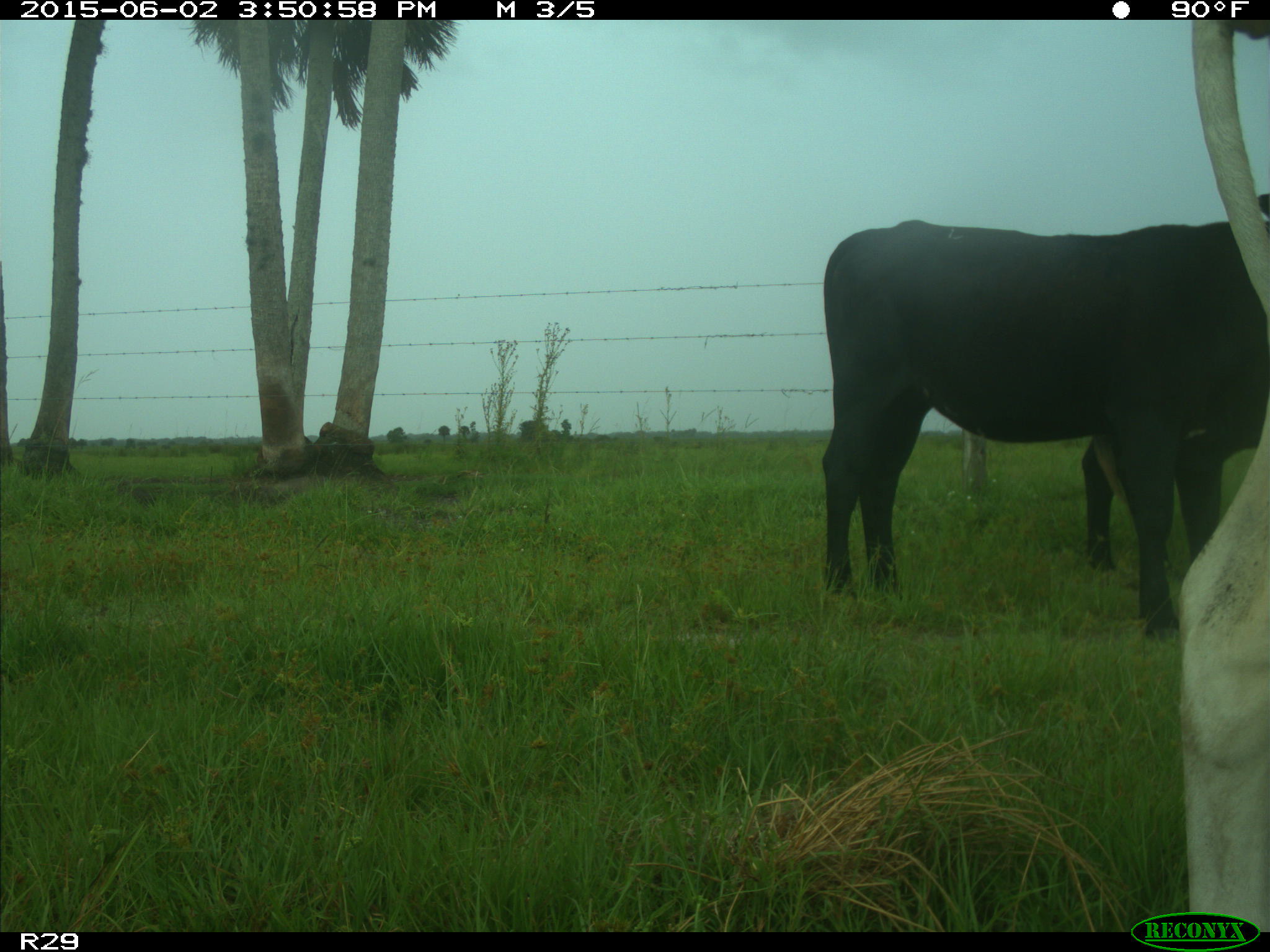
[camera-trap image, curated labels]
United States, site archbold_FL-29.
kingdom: Animalia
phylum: Chordata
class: Mammalia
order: Artiodactyla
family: Bovidae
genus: Bos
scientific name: Bos taurus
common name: domestic cow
Bos taurus (domestic cow).